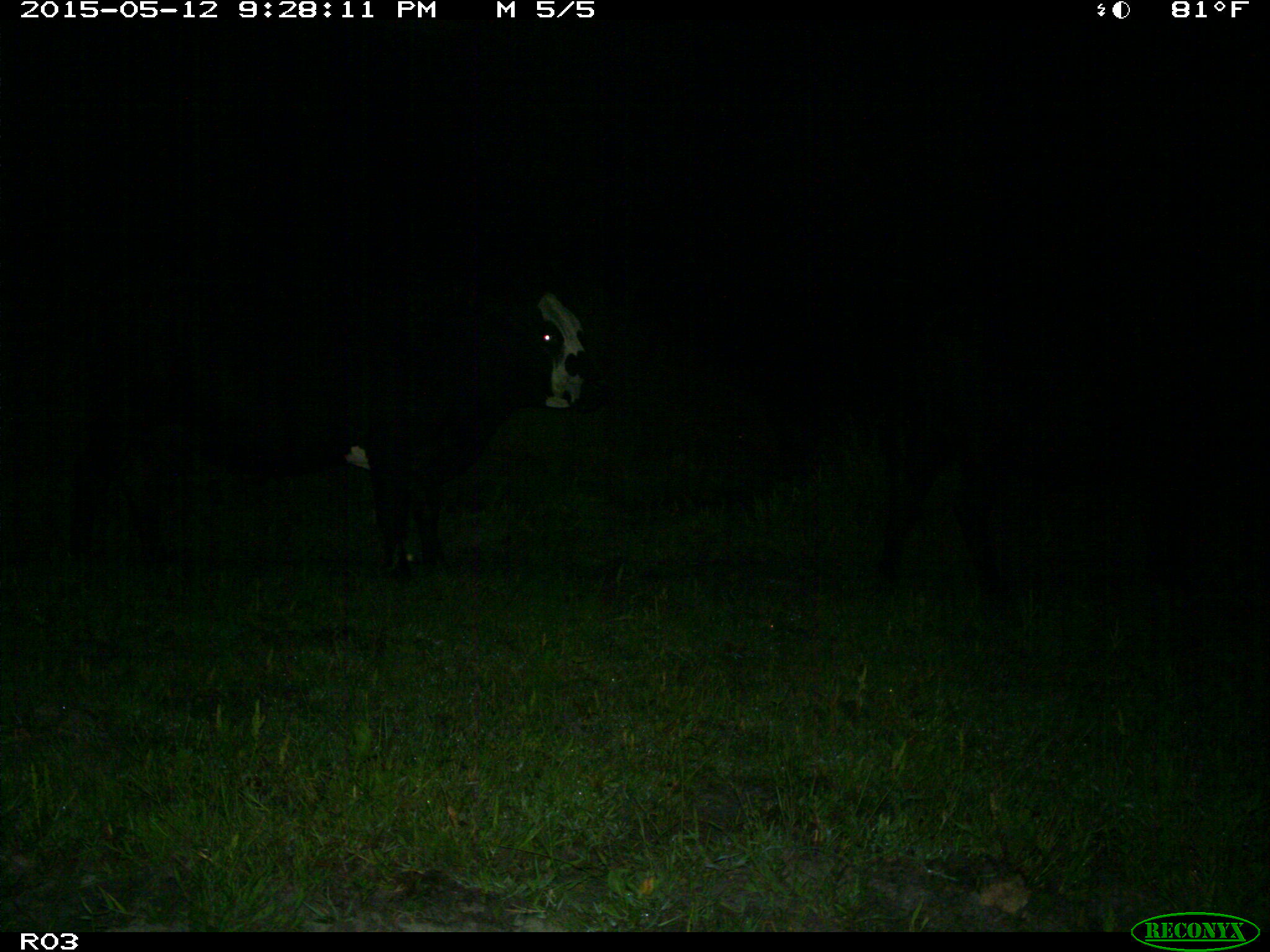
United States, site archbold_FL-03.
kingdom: Animalia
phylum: Chordata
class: Mammalia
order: Artiodactyla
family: Bovidae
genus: Bos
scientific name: Bos taurus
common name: domestic cow